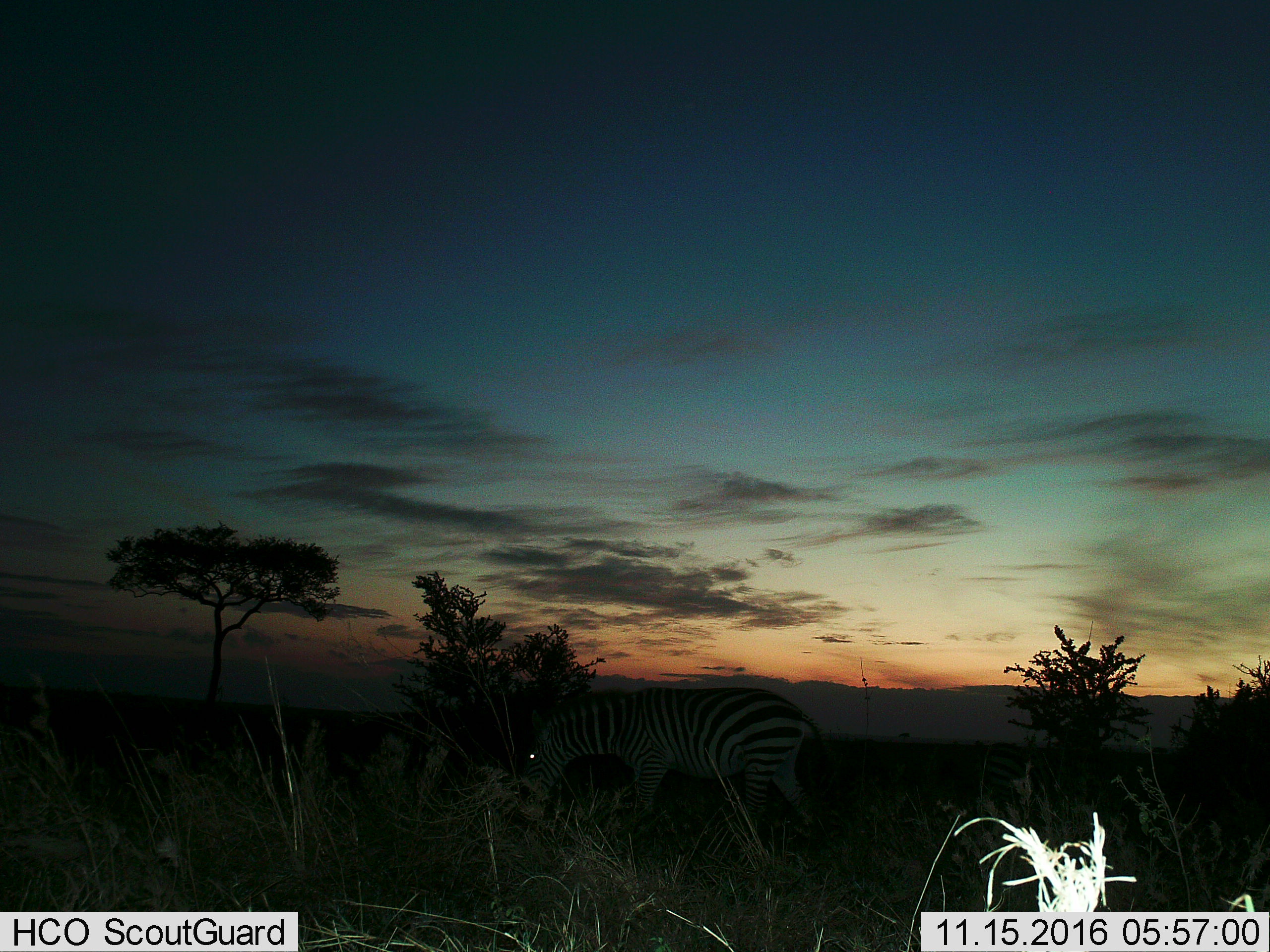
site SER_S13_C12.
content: unidentified animal